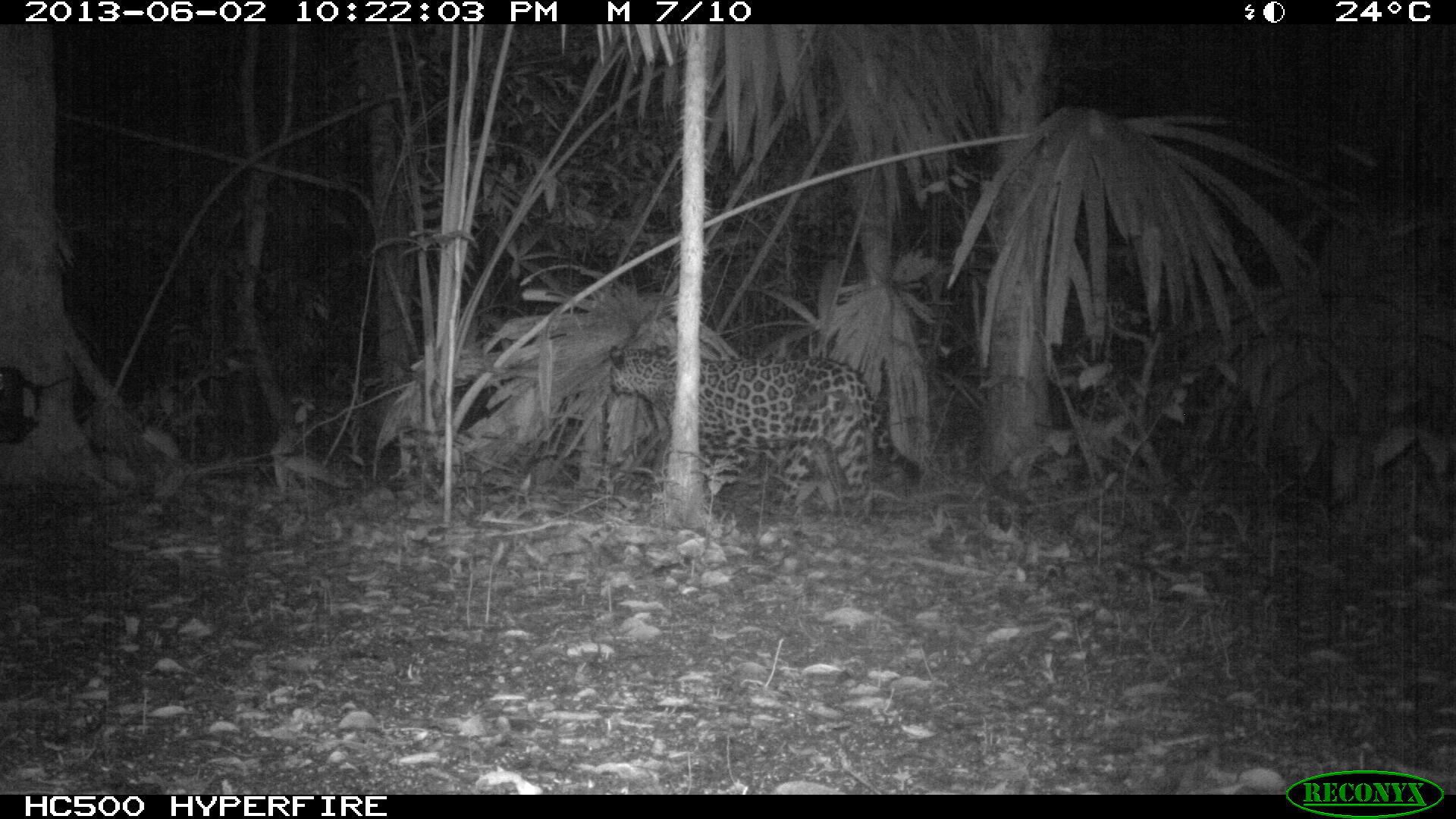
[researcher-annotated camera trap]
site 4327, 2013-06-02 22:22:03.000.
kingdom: Animalia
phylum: Chordata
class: Mammalia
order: Carnivora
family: Felidae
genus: Panthera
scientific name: Panthera onca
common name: jaguar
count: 1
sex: male